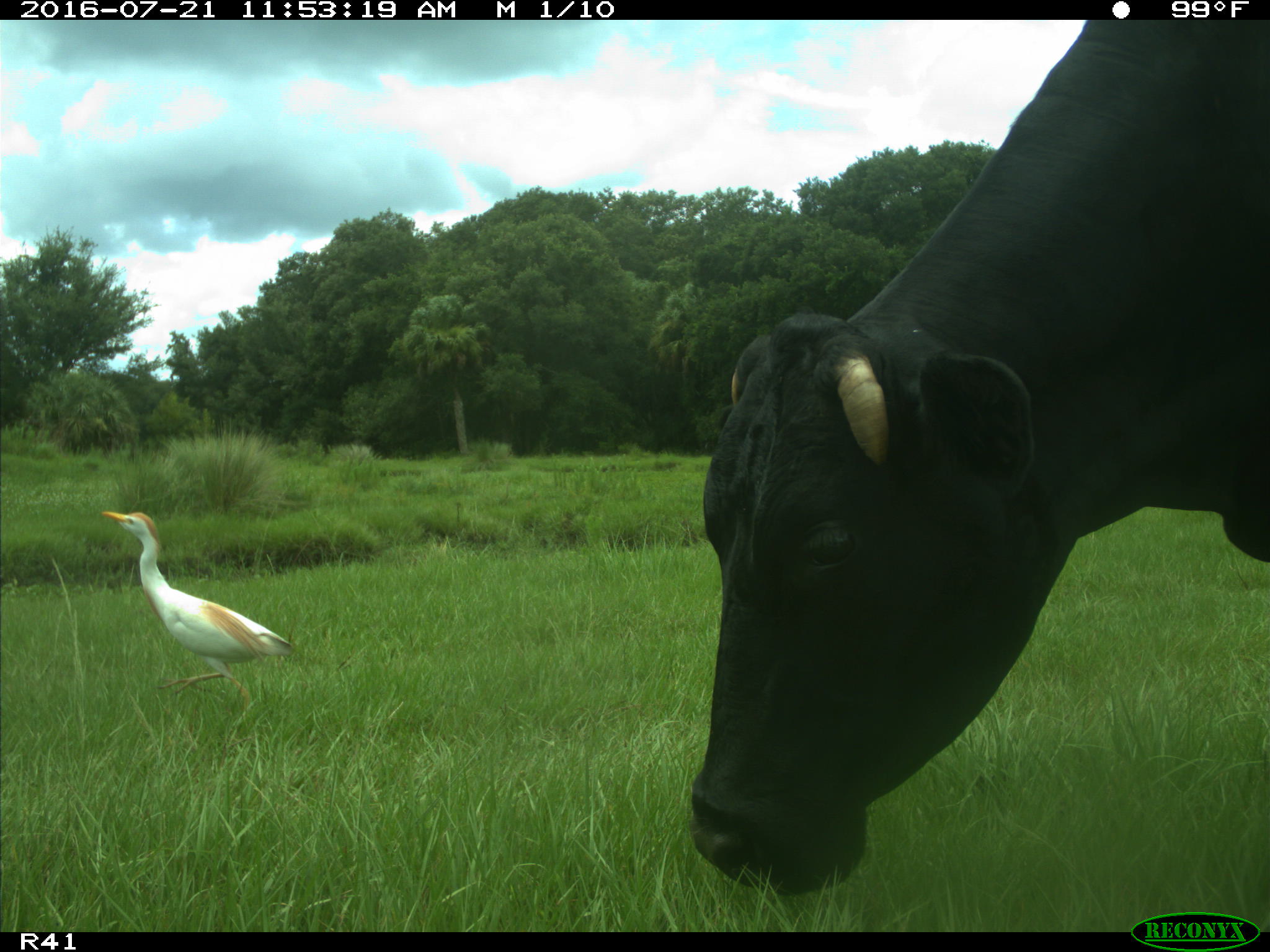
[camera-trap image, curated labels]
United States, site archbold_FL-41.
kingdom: Animalia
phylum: Chordata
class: Mammalia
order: Artiodactyla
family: Bovidae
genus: Bos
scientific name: Bos taurus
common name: domestic cow